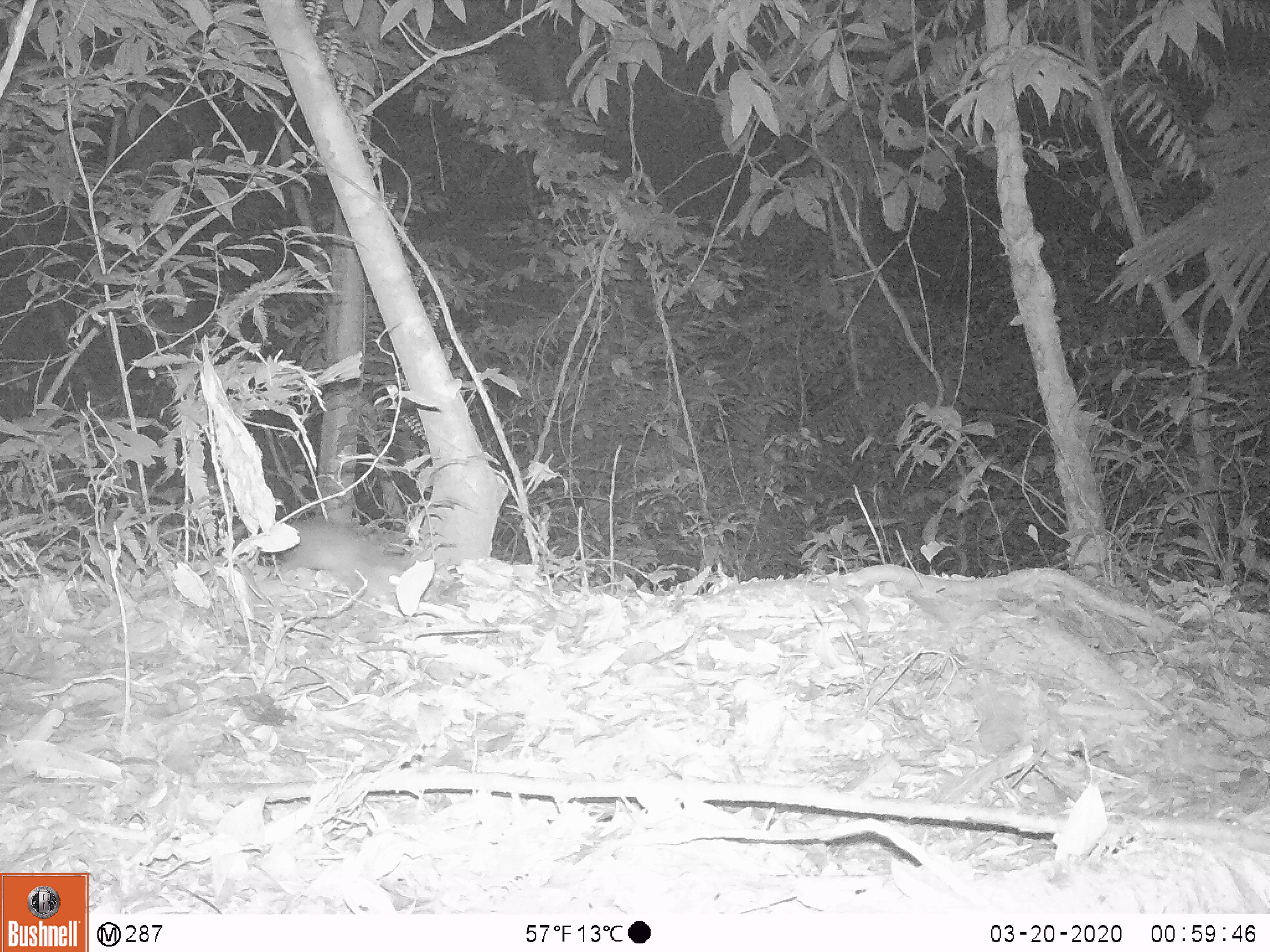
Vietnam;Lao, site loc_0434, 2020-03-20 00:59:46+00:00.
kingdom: Animalia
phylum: Chordata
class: Mammalia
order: Rodentia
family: Muridae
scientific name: Muridae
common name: old-world mice and rats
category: unidentified murid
Unidentified murid (old-world mice and rats) (Muridae). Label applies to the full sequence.